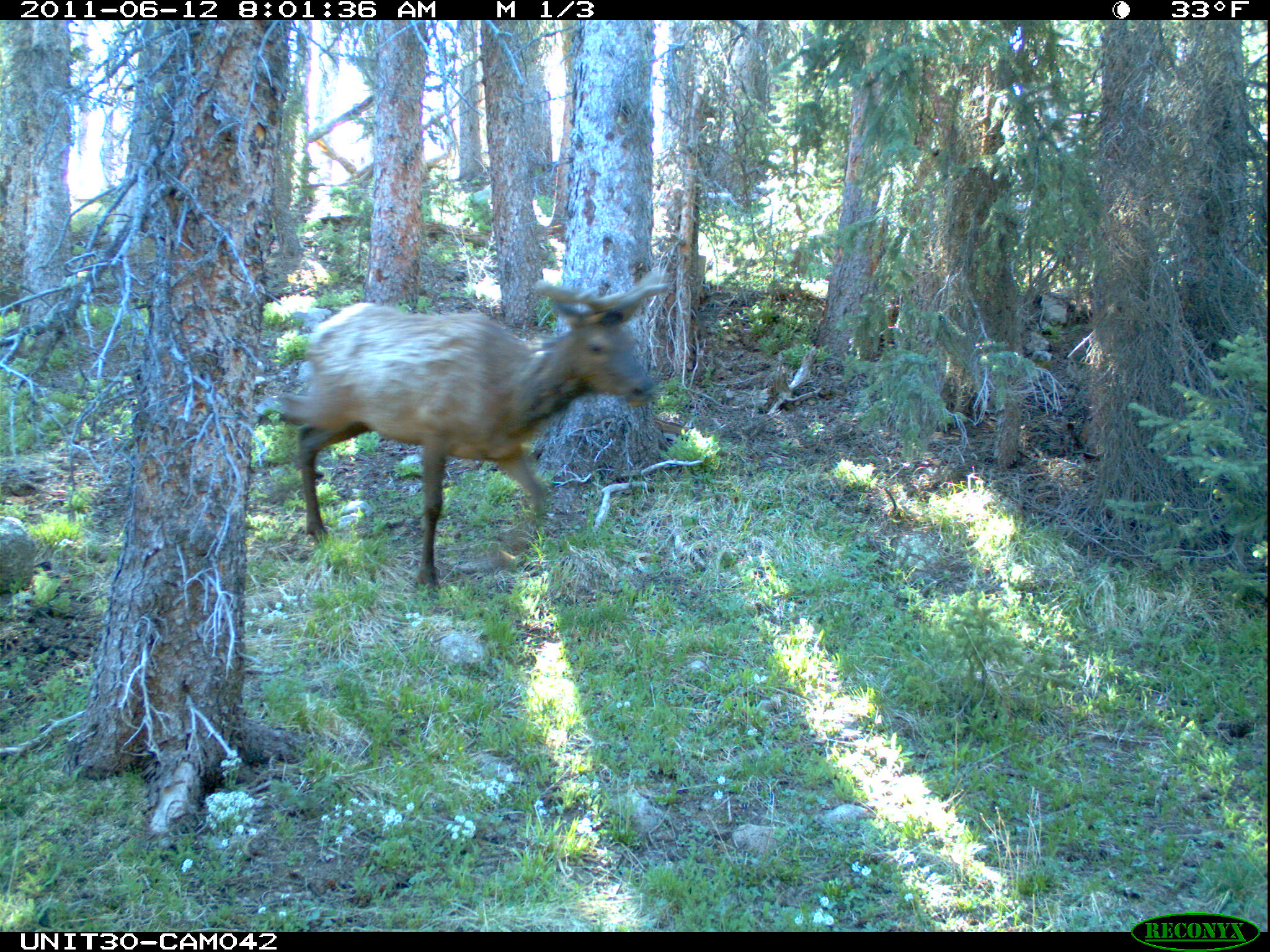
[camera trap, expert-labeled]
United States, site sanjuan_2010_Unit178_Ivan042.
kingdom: Animalia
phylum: Chordata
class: Mammalia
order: Artiodactyla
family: Cervidae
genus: Cervus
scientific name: Cervus elaphus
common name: red deer